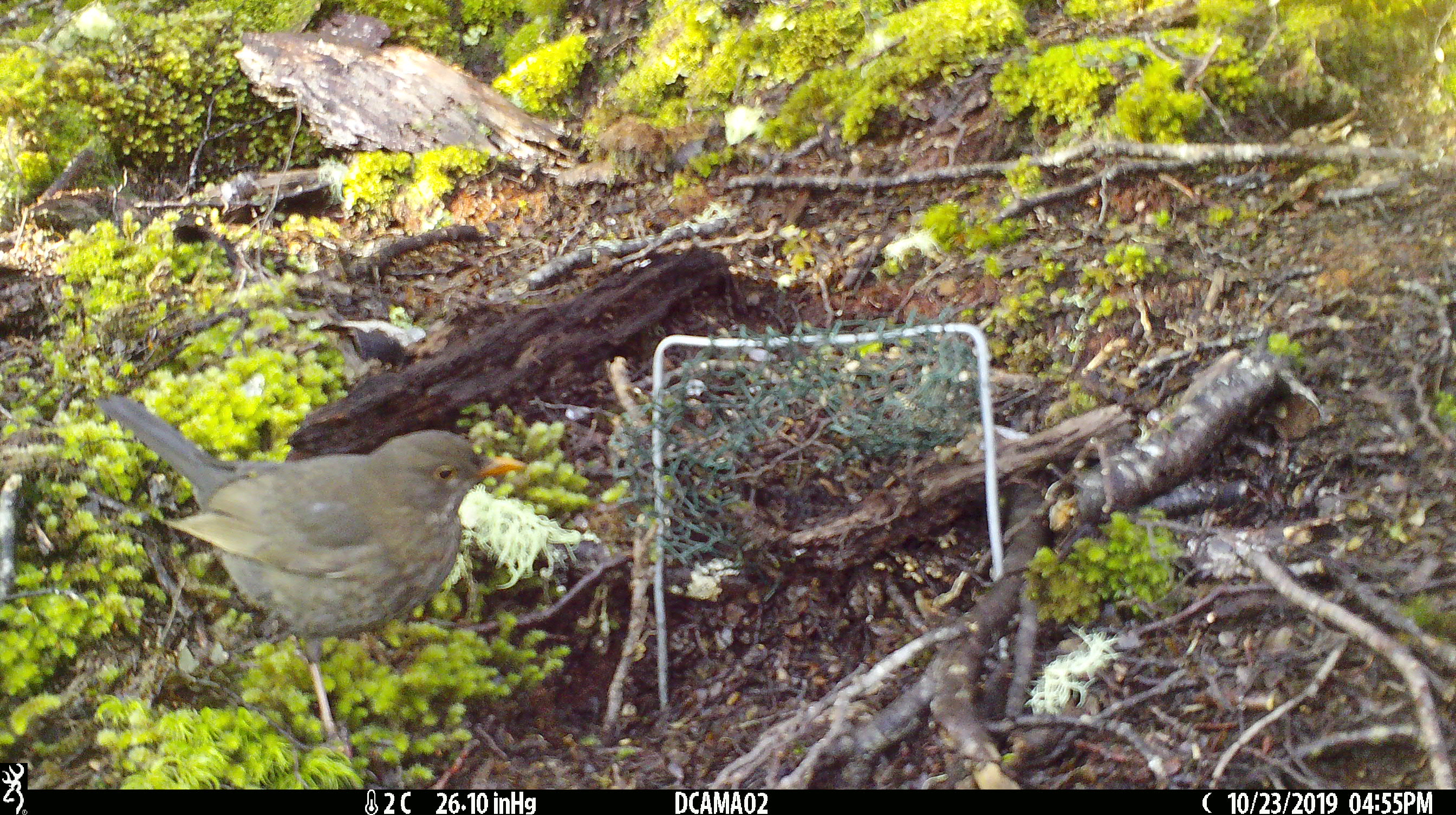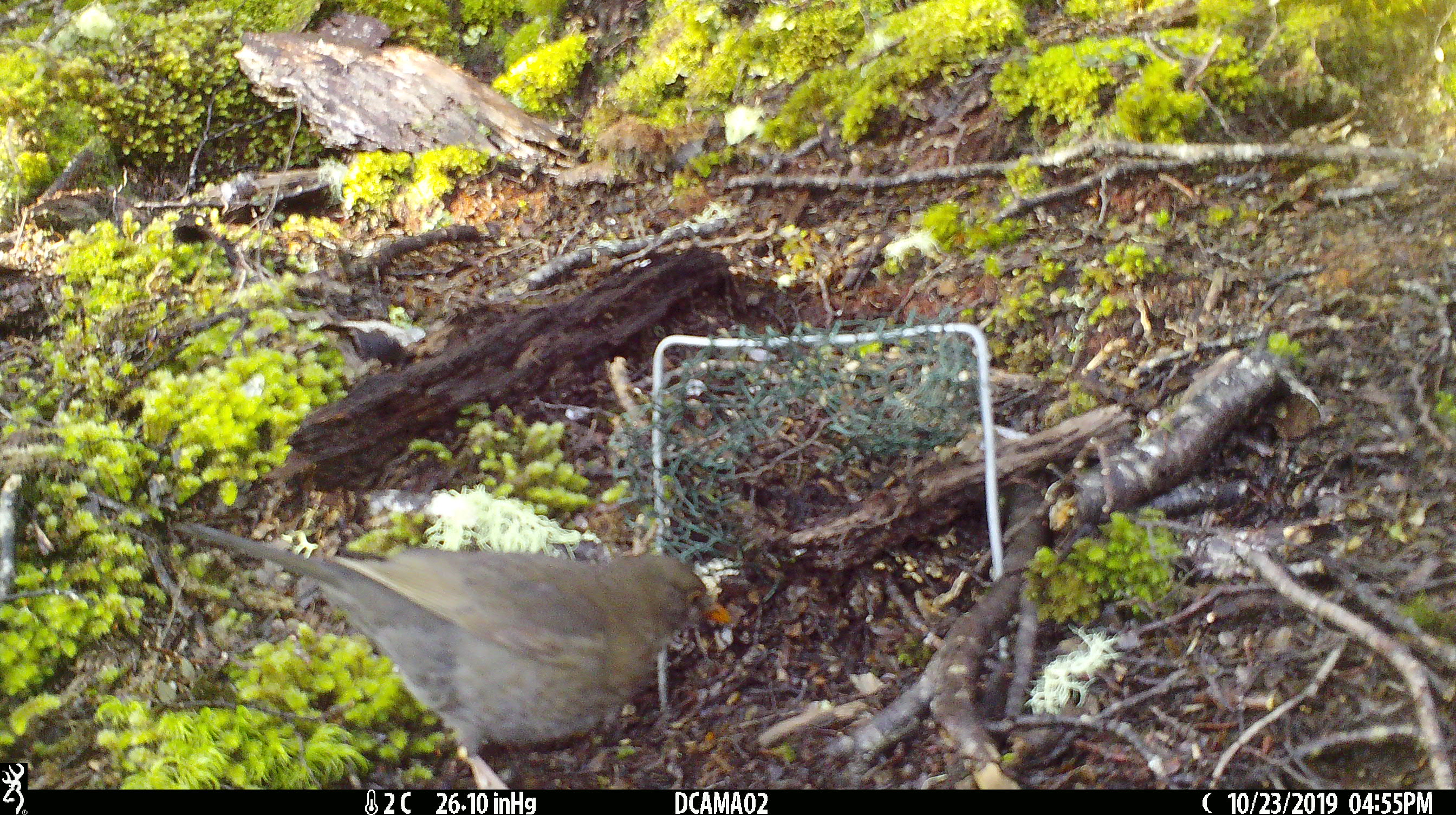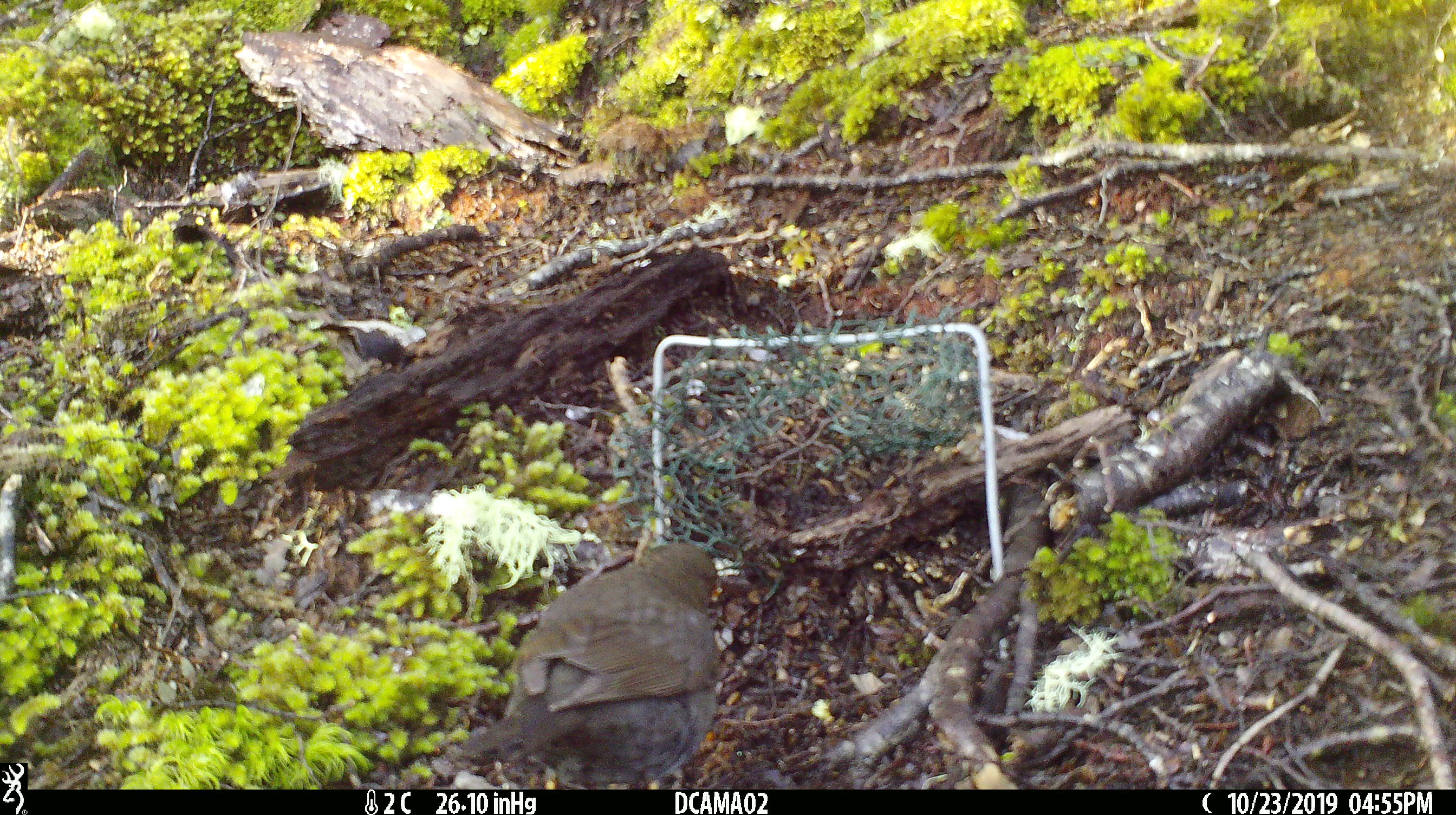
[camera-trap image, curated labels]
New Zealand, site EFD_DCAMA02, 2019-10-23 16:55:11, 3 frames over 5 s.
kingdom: Animalia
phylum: Chordata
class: Aves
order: Passeriformes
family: Turdidae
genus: Turdus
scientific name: Turdus merula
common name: eurasian blackbird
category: blackbird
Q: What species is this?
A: Blackbird (eurasian blackbird) (Turdus merula).